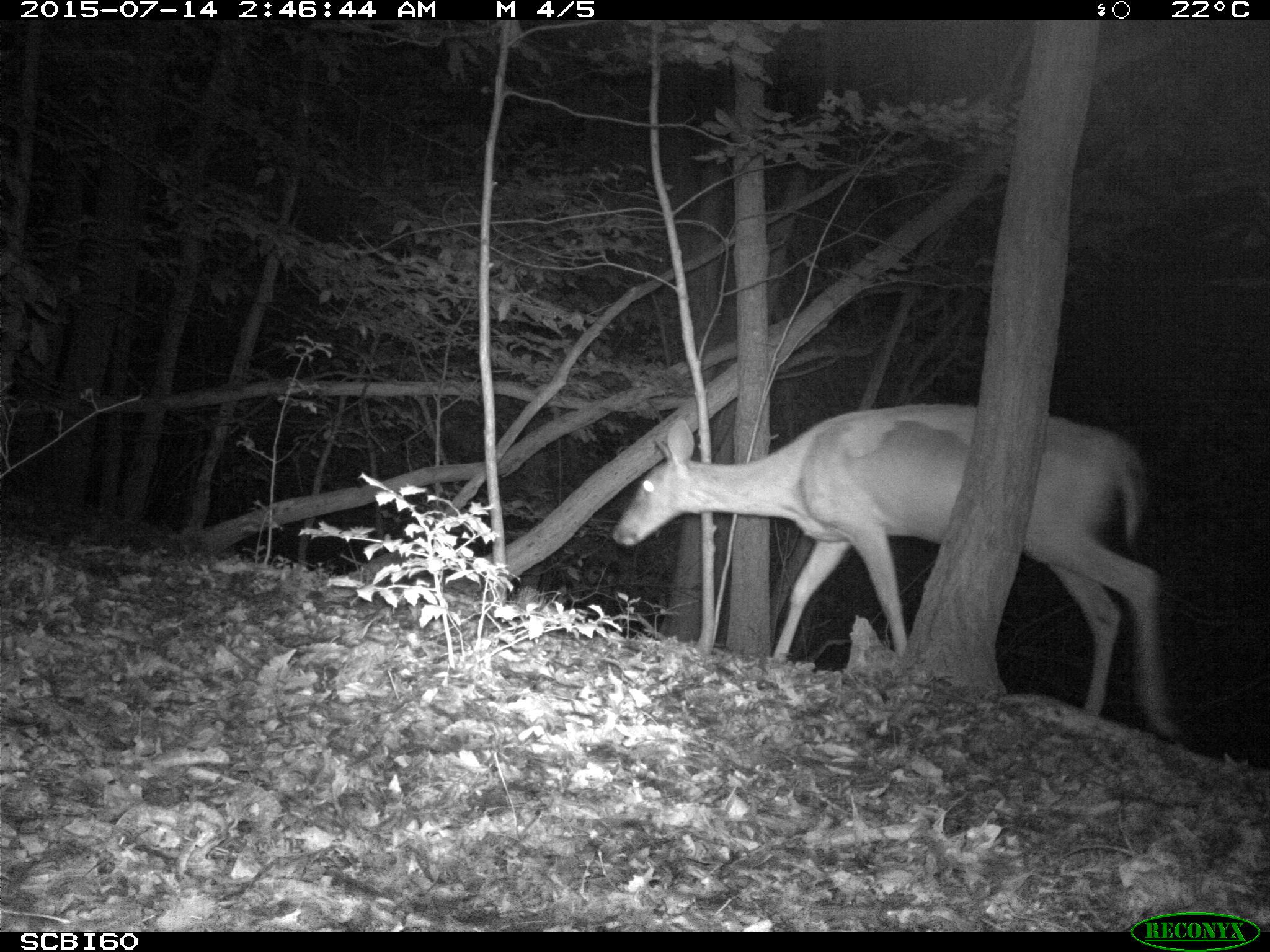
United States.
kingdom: Animalia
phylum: Chordata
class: Mammalia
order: Artiodactyla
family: Cervidae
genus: Odocoileus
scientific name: Odocoileus virginianus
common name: white-tailed deer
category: White Tailed Deer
White Tailed Deer (white-tailed deer) (Odocoileus virginianus).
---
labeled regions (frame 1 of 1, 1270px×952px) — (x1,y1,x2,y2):
White Tailed Deer: (610,392,1184,753)